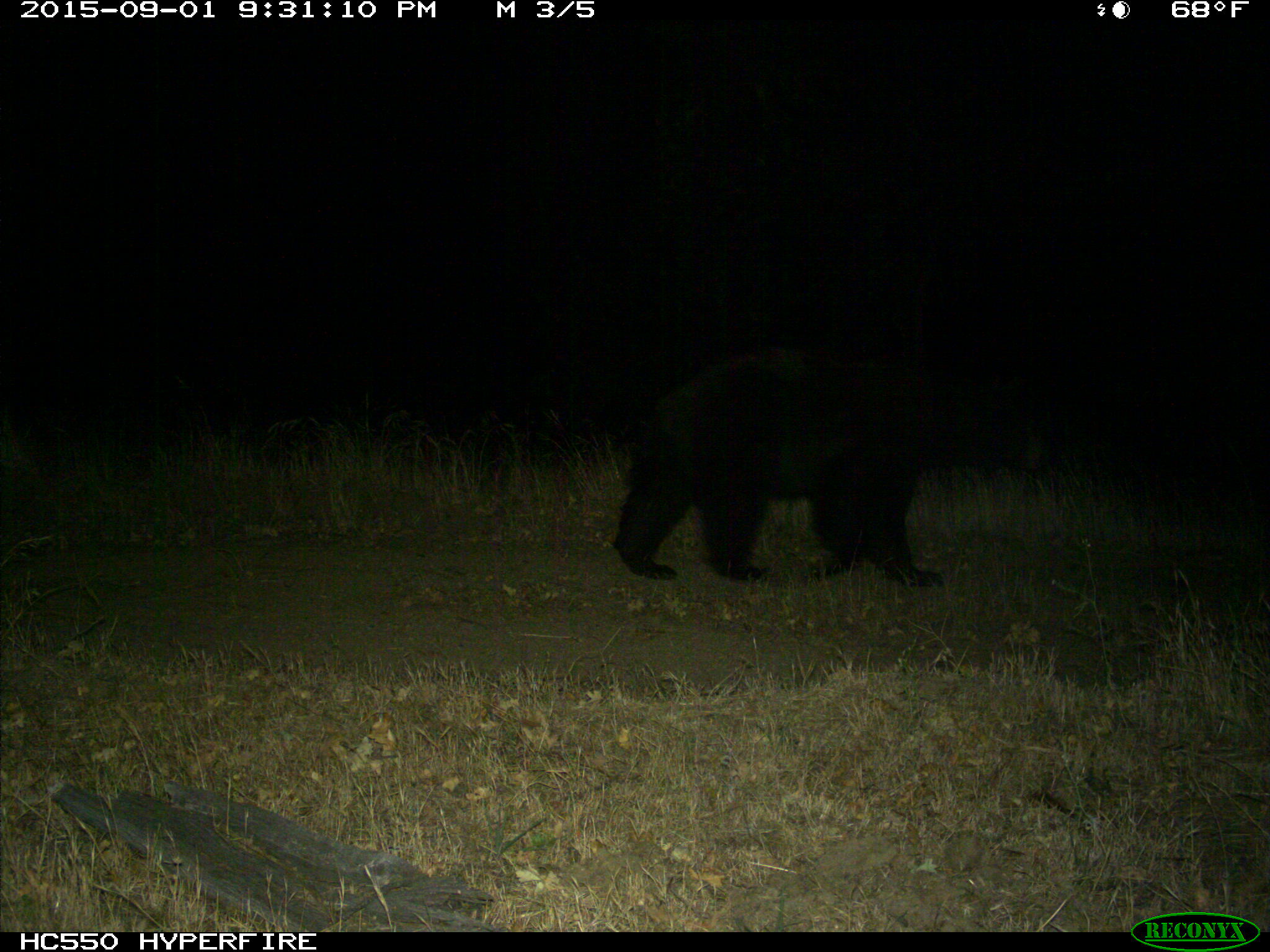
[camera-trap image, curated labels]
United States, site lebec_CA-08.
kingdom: Animalia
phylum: Chordata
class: Mammalia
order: Carnivora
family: Ursidae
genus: Ursus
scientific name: Ursus americanus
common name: american black bear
Ursus americanus (american black bear).